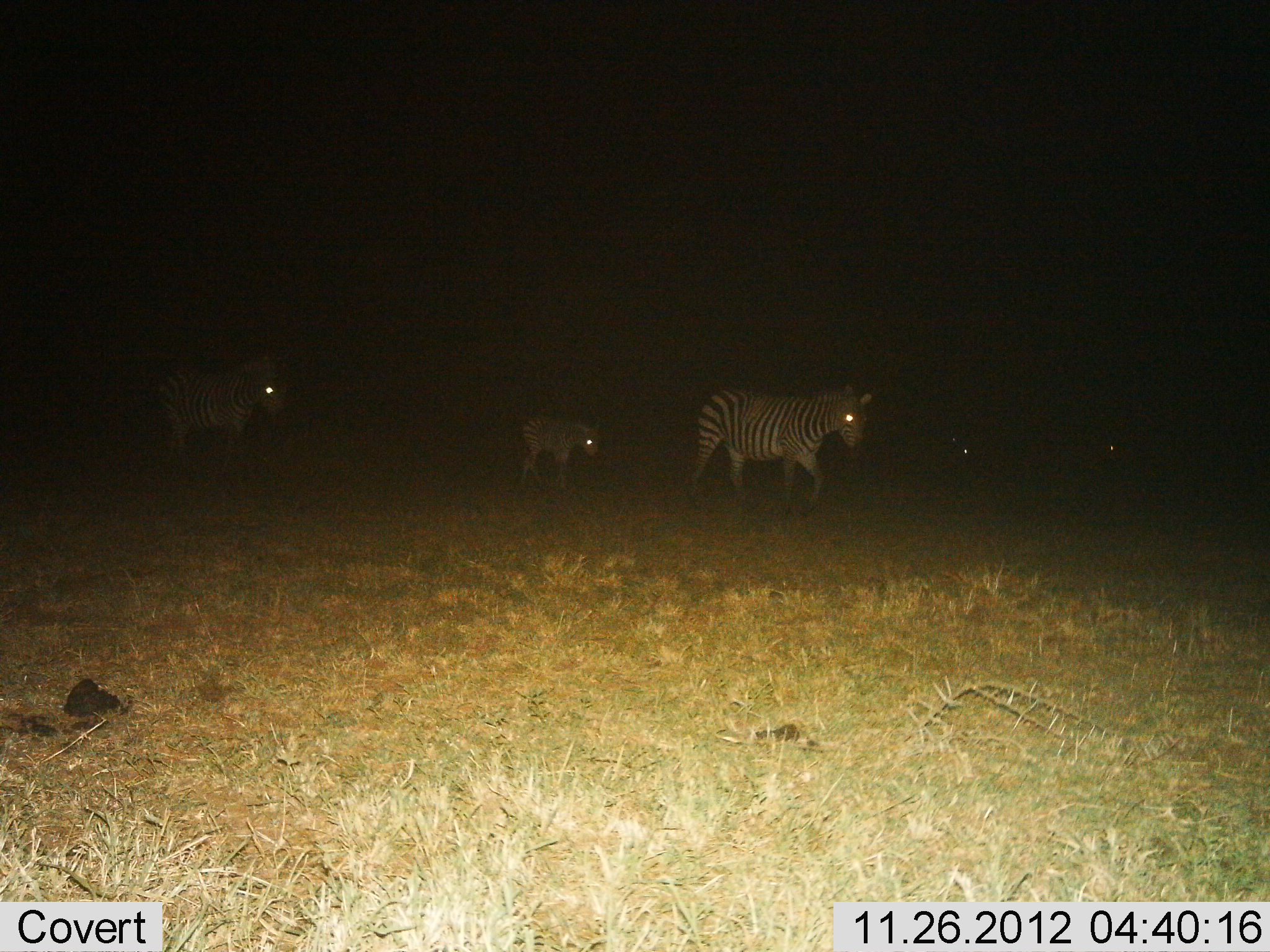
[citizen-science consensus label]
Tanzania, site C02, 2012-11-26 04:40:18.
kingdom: Animalia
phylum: Chordata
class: Mammalia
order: Perissodactyla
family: Equidae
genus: Equus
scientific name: Equus quagga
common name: plains zebra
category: zebra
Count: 3.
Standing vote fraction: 22%.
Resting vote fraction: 2%.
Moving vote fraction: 83%.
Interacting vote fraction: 2%.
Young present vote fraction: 65%.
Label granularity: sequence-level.